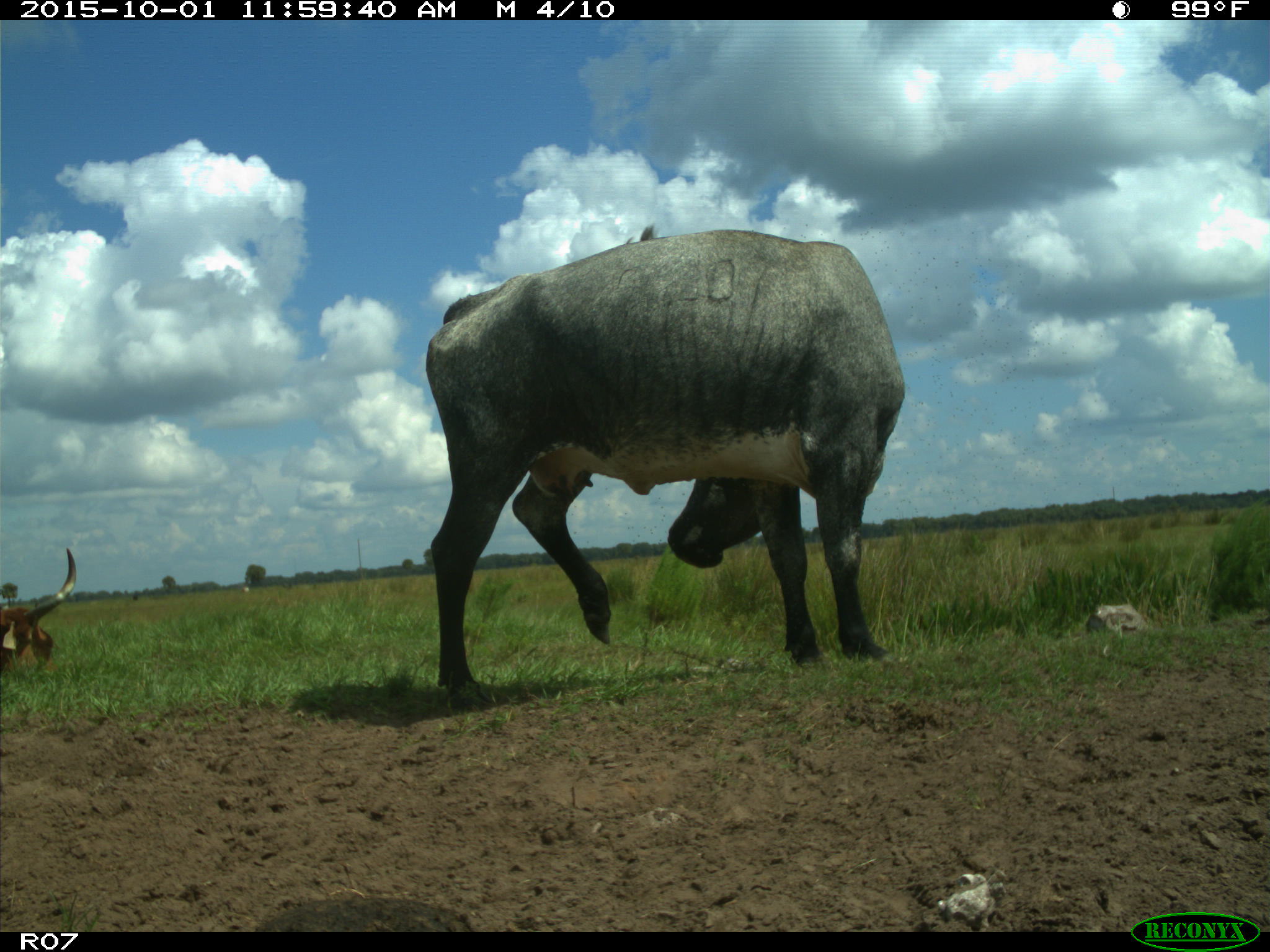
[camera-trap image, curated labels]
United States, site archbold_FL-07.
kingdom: Animalia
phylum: Chordata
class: Mammalia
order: Artiodactyla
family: Bovidae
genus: Bos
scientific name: Bos taurus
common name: domestic cow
Bos taurus (domestic cow).